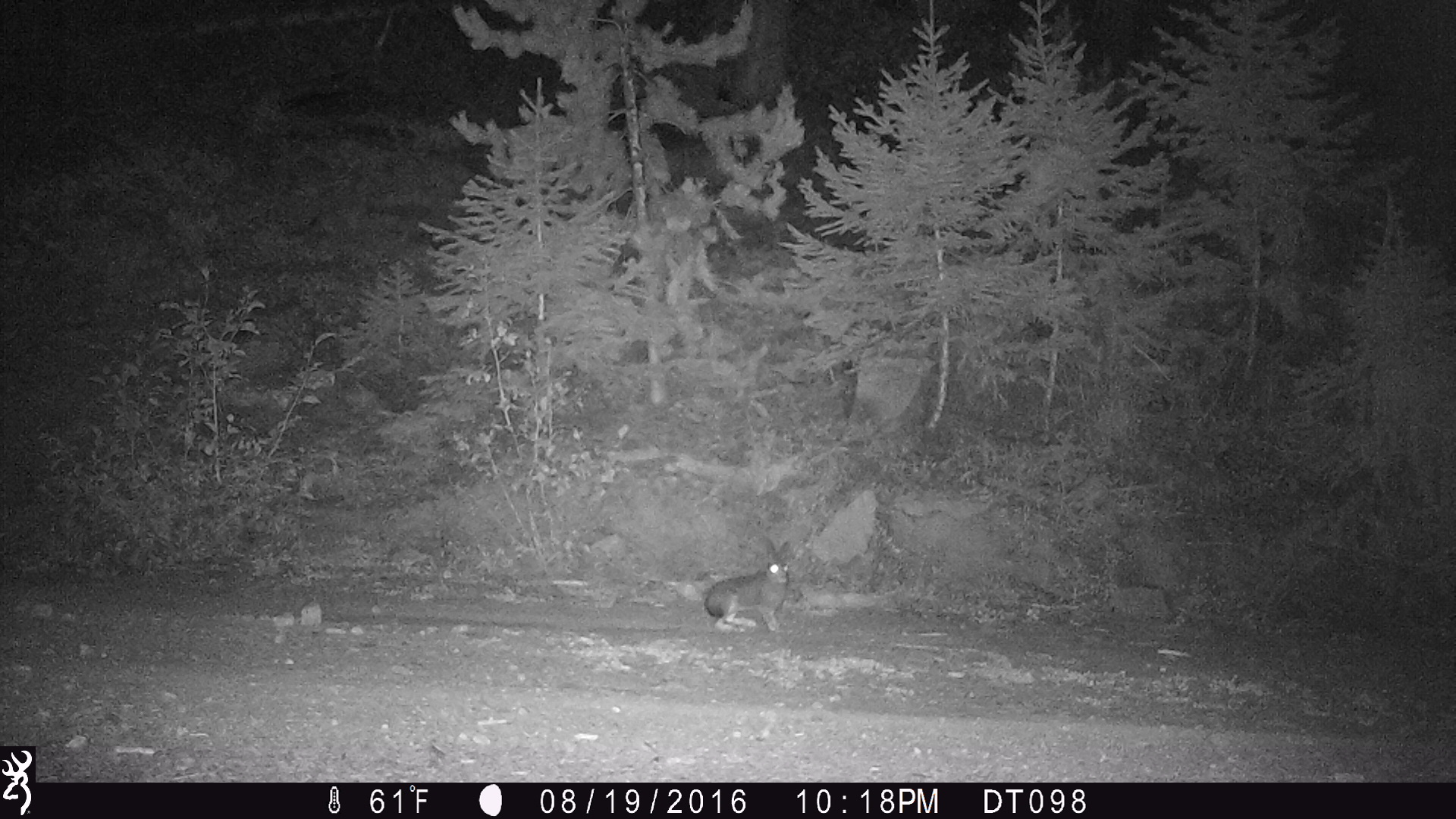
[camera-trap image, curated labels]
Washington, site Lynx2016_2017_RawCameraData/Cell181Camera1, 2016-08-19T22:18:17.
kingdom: Animalia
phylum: Chordata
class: Mammalia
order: Lagomorpha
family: Leporidae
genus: Lepus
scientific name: Lepus americanus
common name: snowshoe hare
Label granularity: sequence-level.